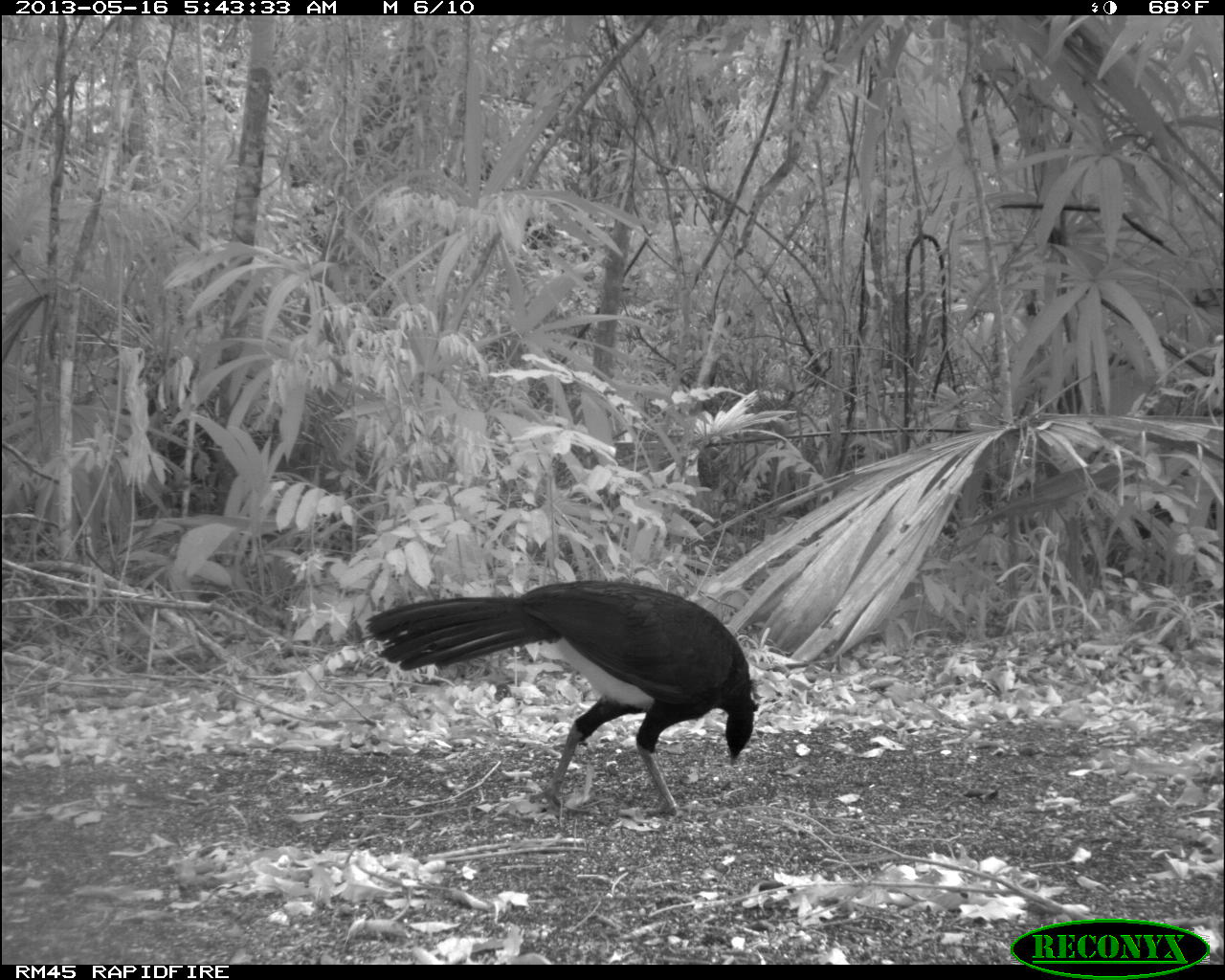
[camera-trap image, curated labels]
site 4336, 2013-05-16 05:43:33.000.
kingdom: Animalia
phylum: Chordata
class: Aves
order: Galliformes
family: Cracidae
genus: Crax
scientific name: Crax rubra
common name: great curassow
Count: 1.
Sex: male.